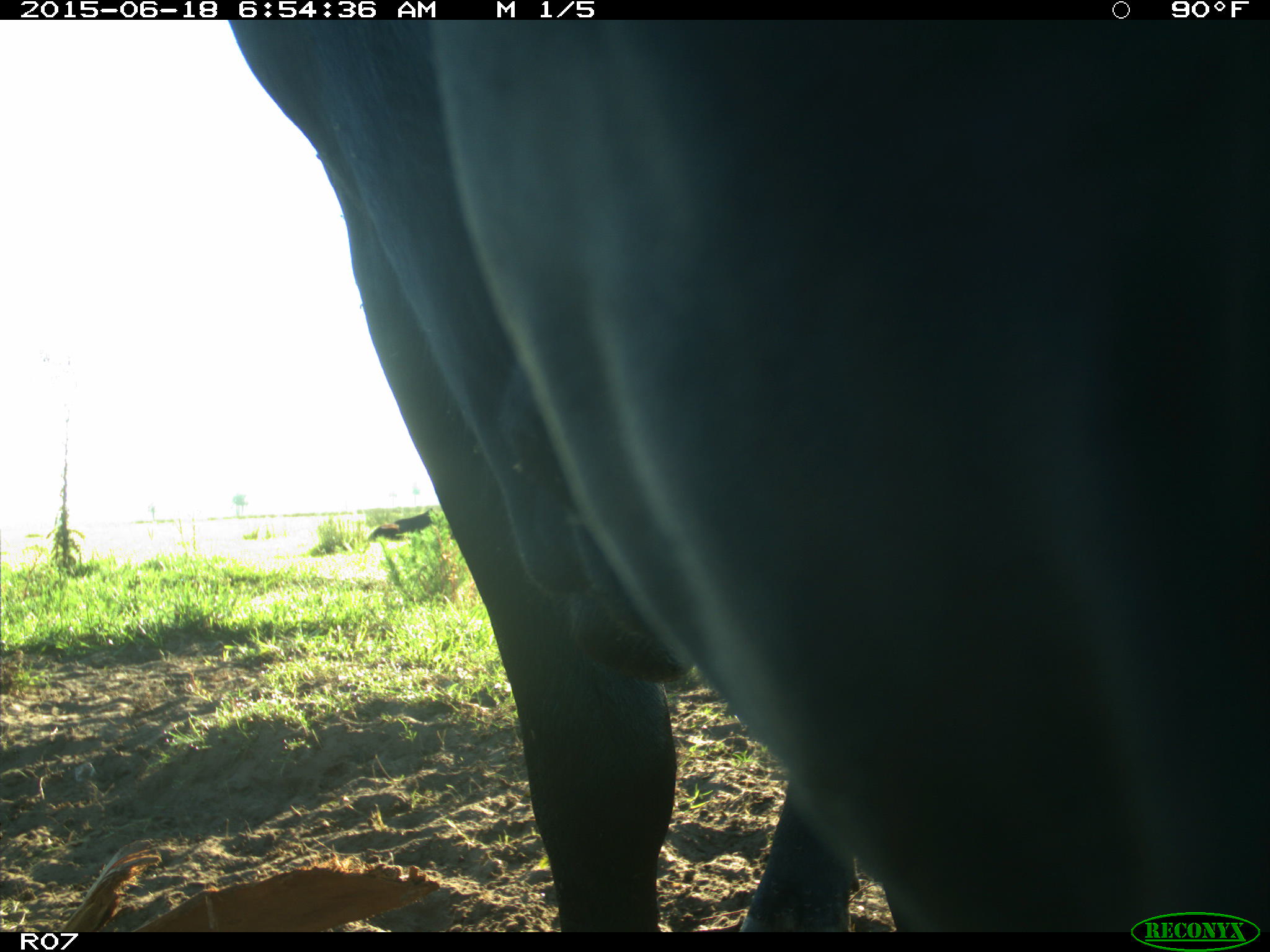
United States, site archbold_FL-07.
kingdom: Animalia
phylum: Chordata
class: Mammalia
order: Artiodactyla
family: Bovidae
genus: Bos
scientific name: Bos taurus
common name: domestic cow